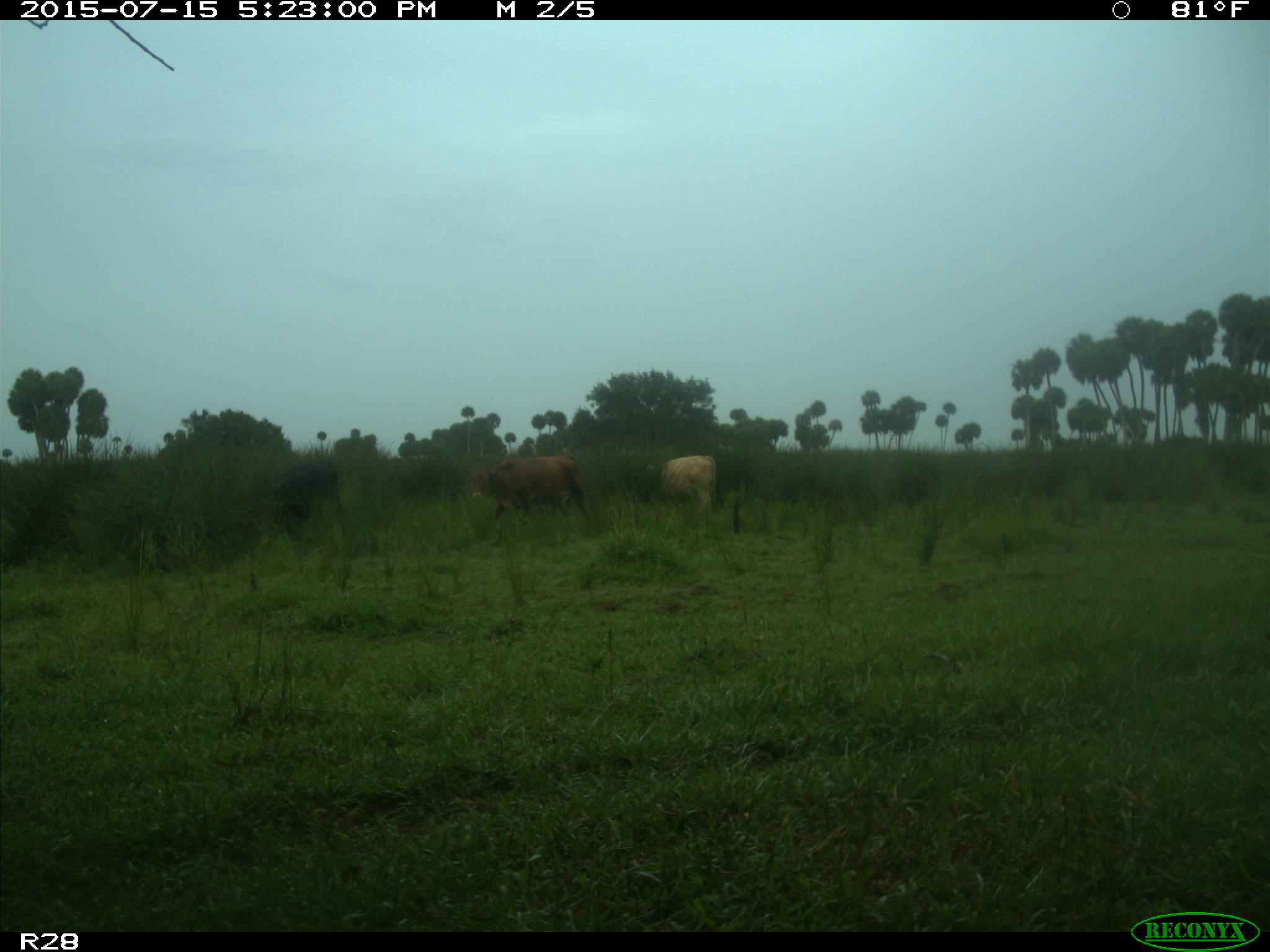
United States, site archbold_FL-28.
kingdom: Animalia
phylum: Chordata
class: Mammalia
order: Artiodactyla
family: Bovidae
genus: Bos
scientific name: Bos taurus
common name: domestic cow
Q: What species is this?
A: Bos taurus (domestic cow).